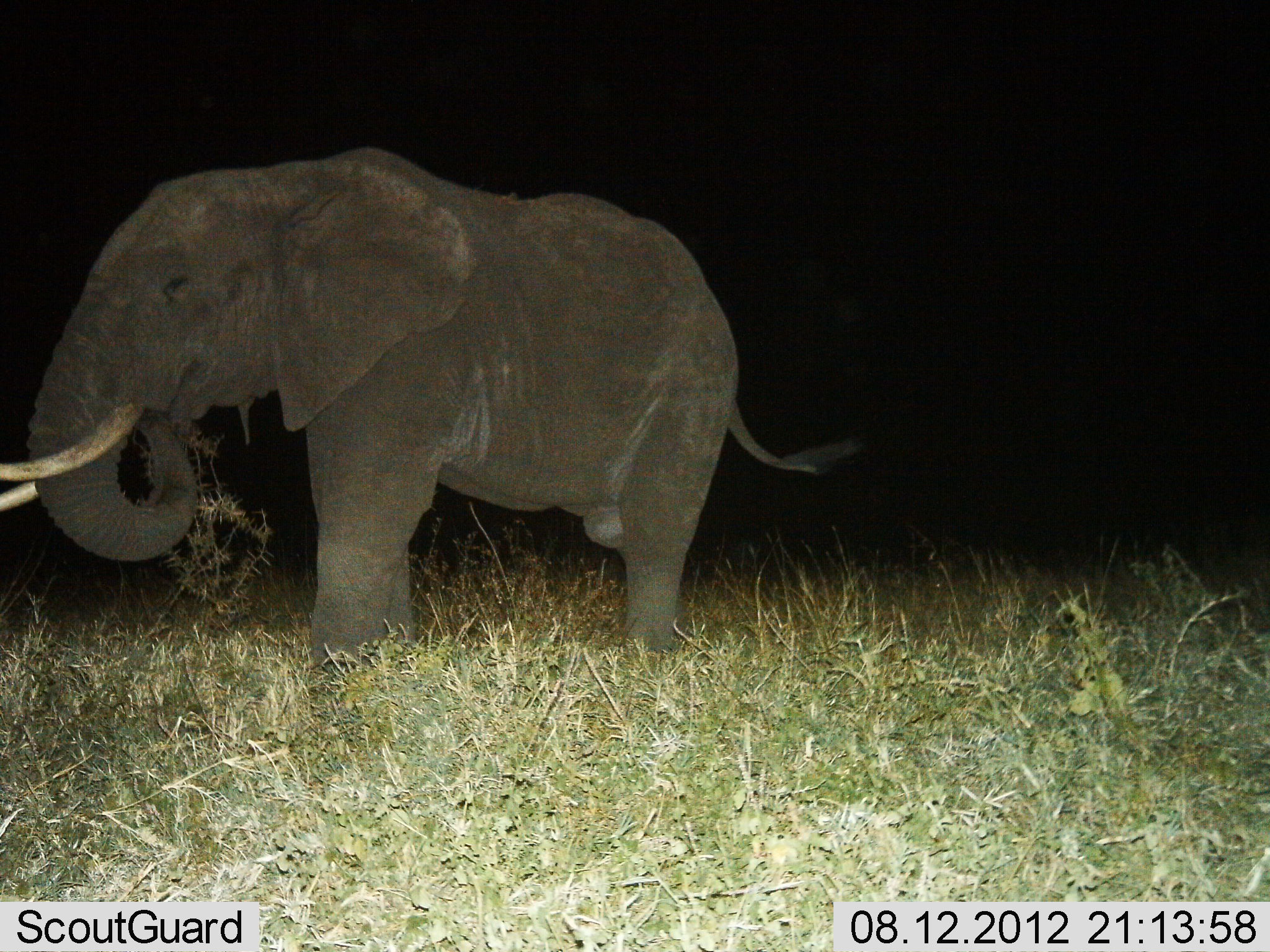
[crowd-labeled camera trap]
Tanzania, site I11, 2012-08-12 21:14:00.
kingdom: Animalia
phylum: Chordata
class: Mammalia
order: Proboscidea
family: Elephantidae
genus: Loxodonta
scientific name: Loxodonta africana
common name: african bush elephant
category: elephant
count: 1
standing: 60%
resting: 0%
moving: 0%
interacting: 0%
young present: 0%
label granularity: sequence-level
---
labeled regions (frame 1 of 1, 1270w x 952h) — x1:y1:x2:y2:
animal: 0:145:863:702